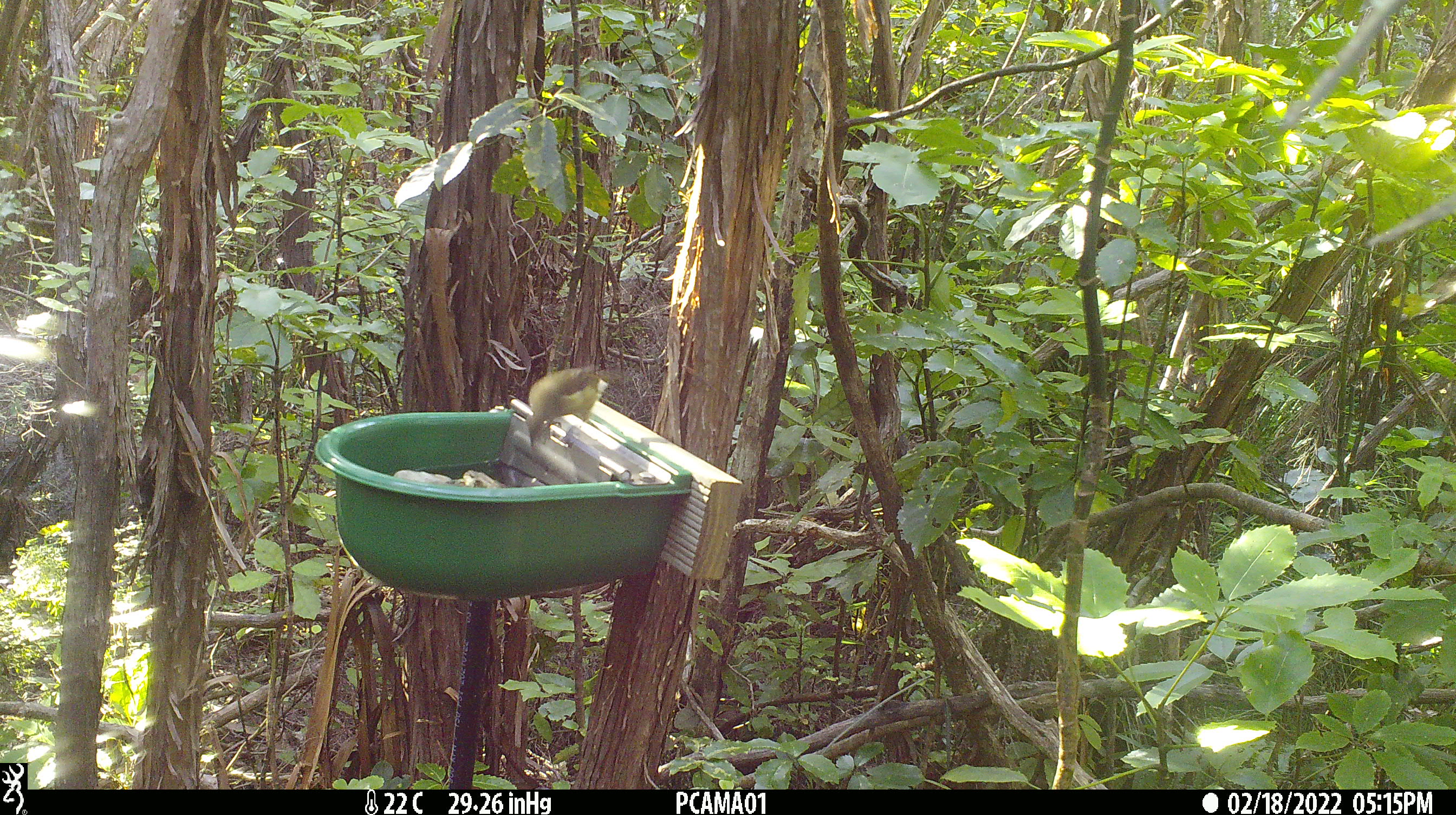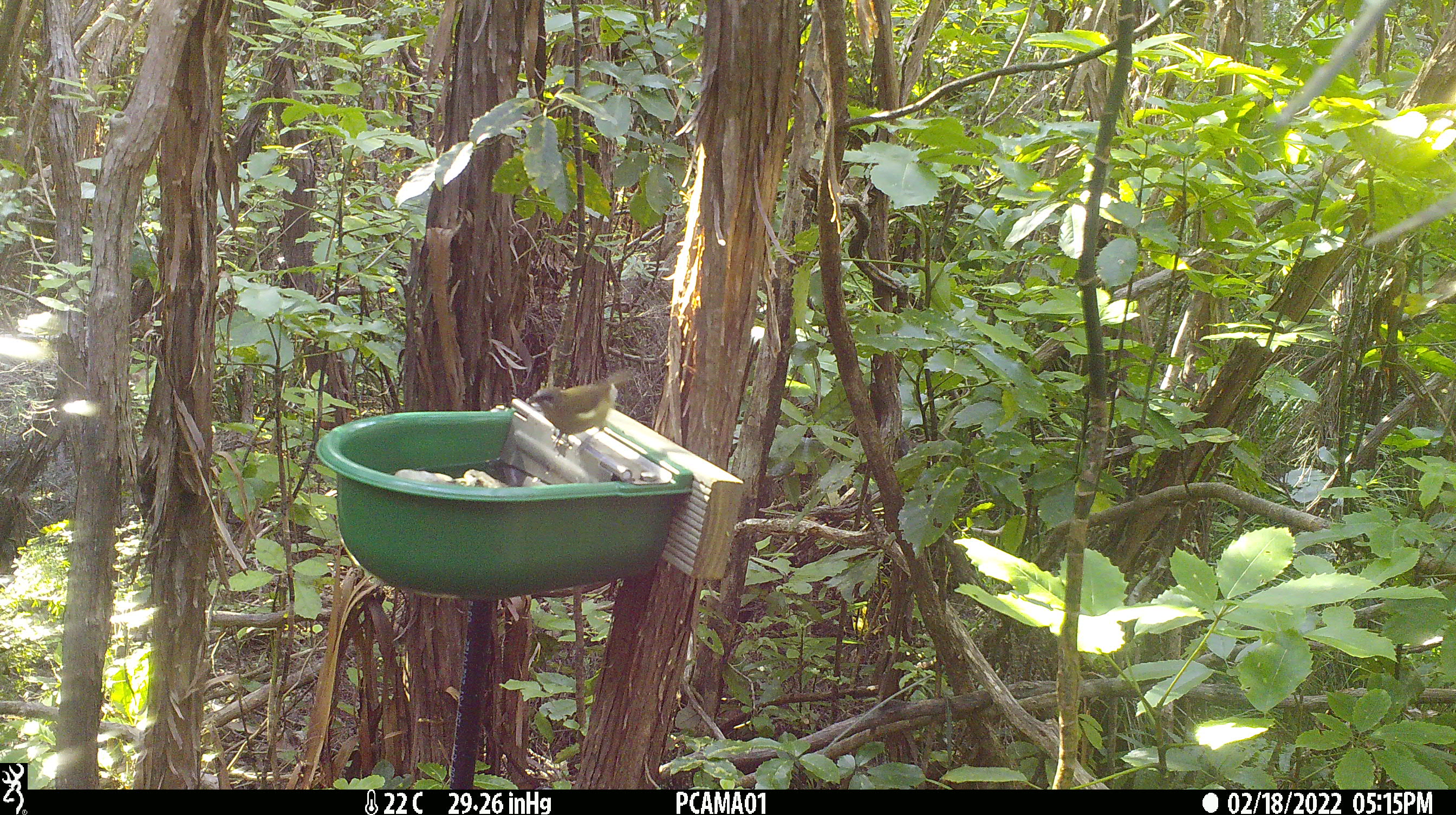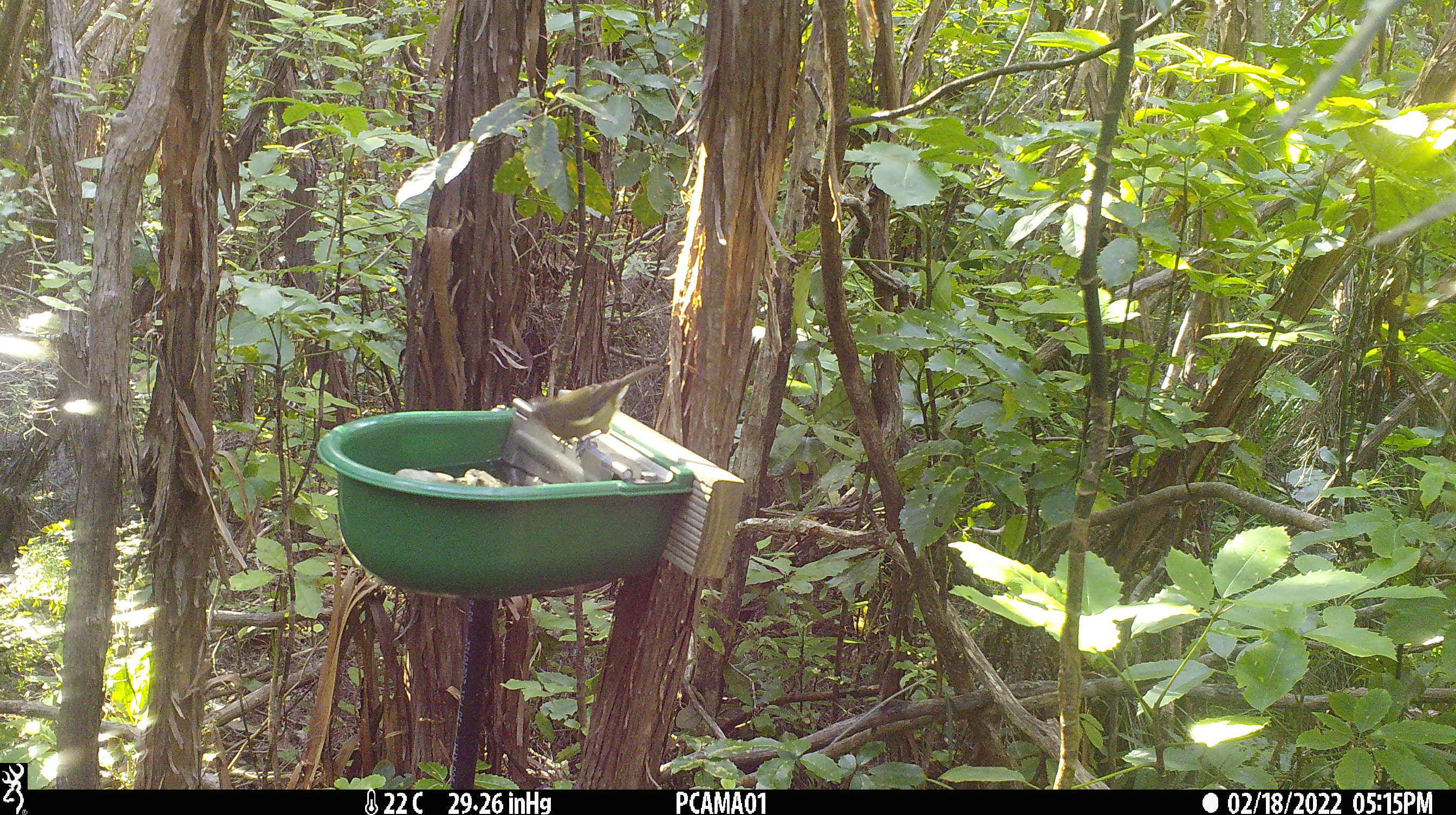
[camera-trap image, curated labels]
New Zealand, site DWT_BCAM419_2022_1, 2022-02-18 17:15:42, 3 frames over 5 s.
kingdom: Animalia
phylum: Chordata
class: Aves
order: Passeriformes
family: Meliphagidae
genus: Anthornis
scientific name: Anthornis melanura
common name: new zealand bellbird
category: bellbird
Bellbird (new zealand bellbird) (Anthornis melanura).